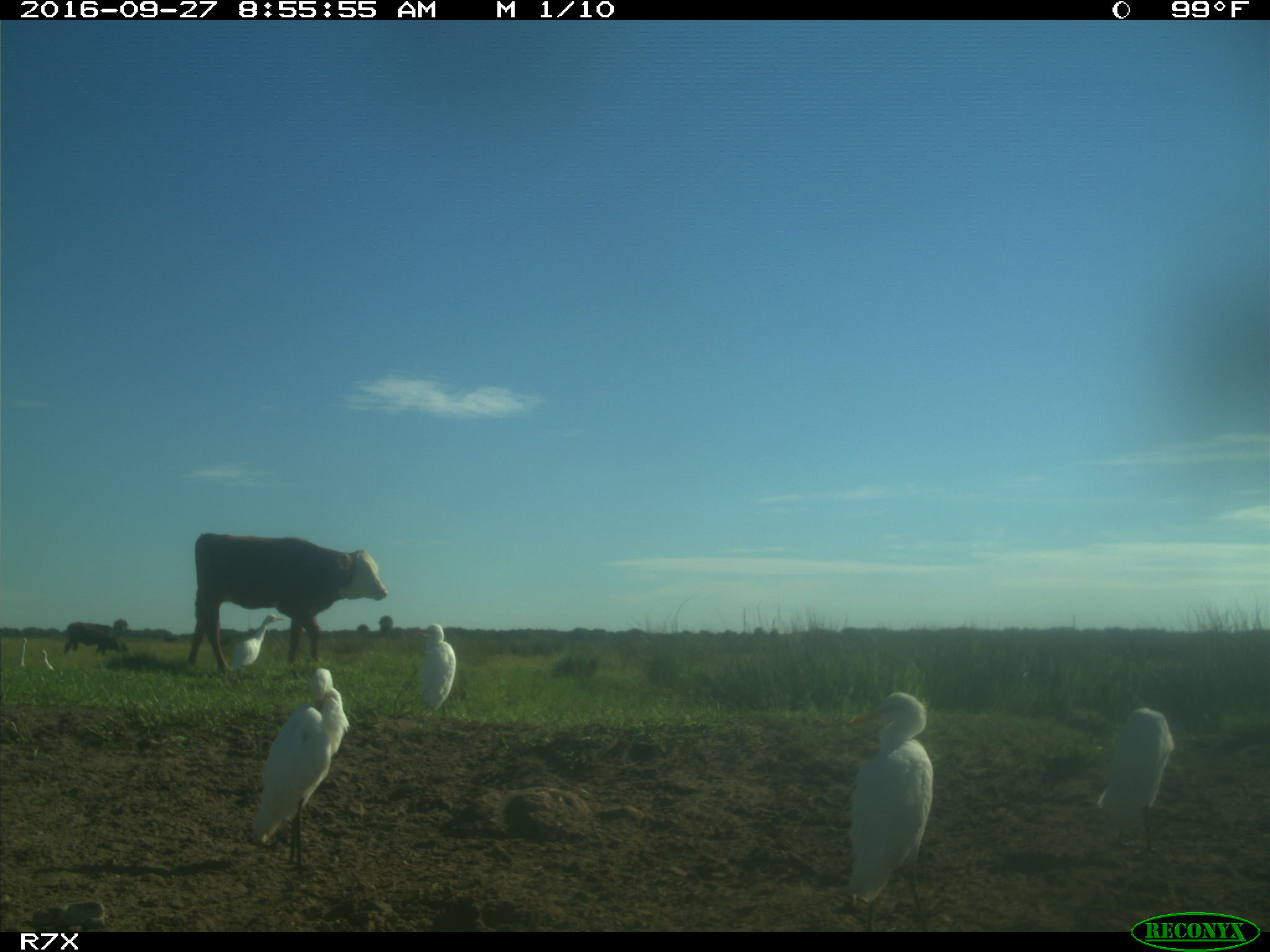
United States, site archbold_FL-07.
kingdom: Animalia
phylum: Chordata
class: Mammalia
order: Artiodactyla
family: Bovidae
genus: Bos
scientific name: Bos taurus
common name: domestic cow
Bos taurus (domestic cow).